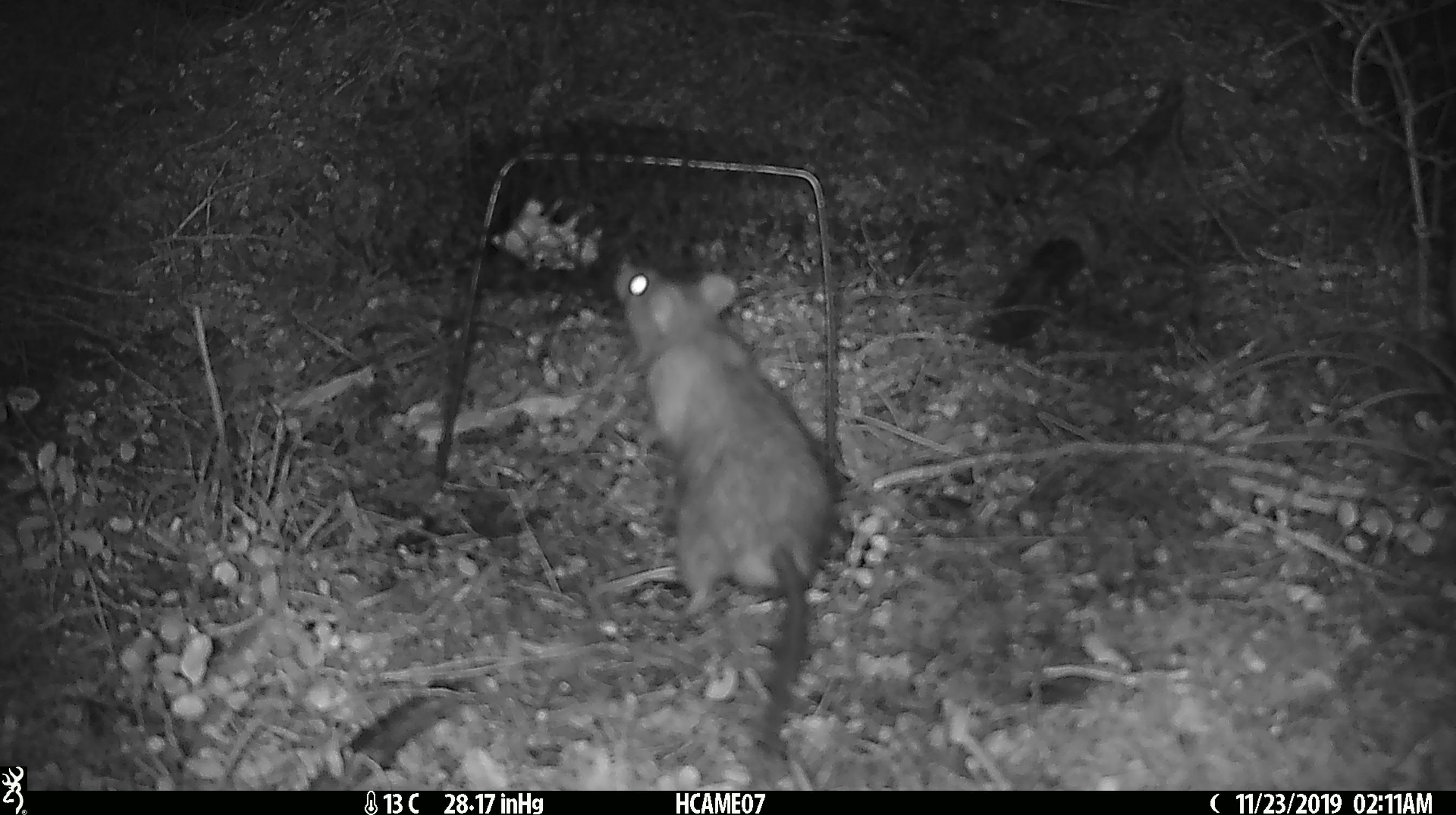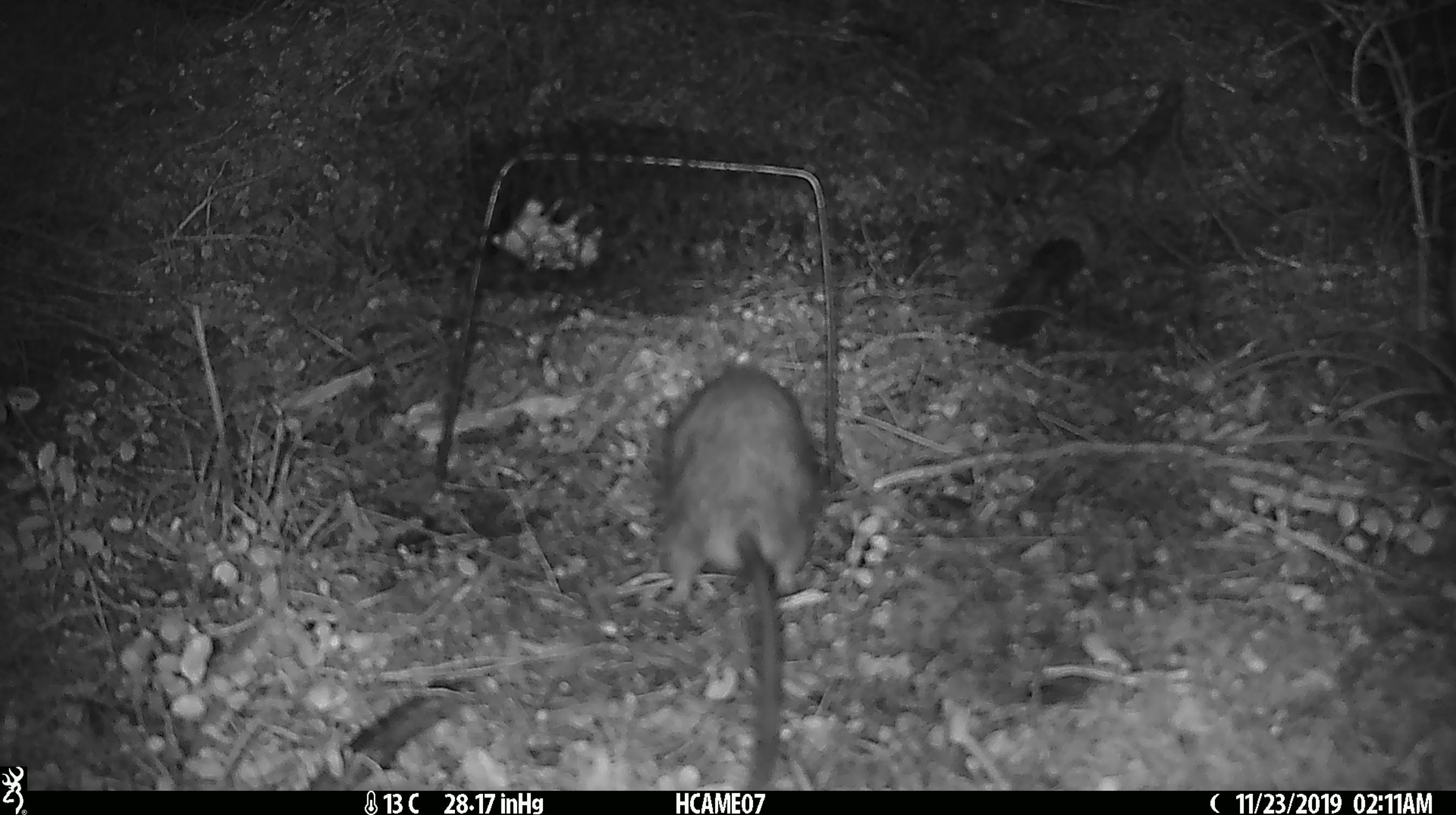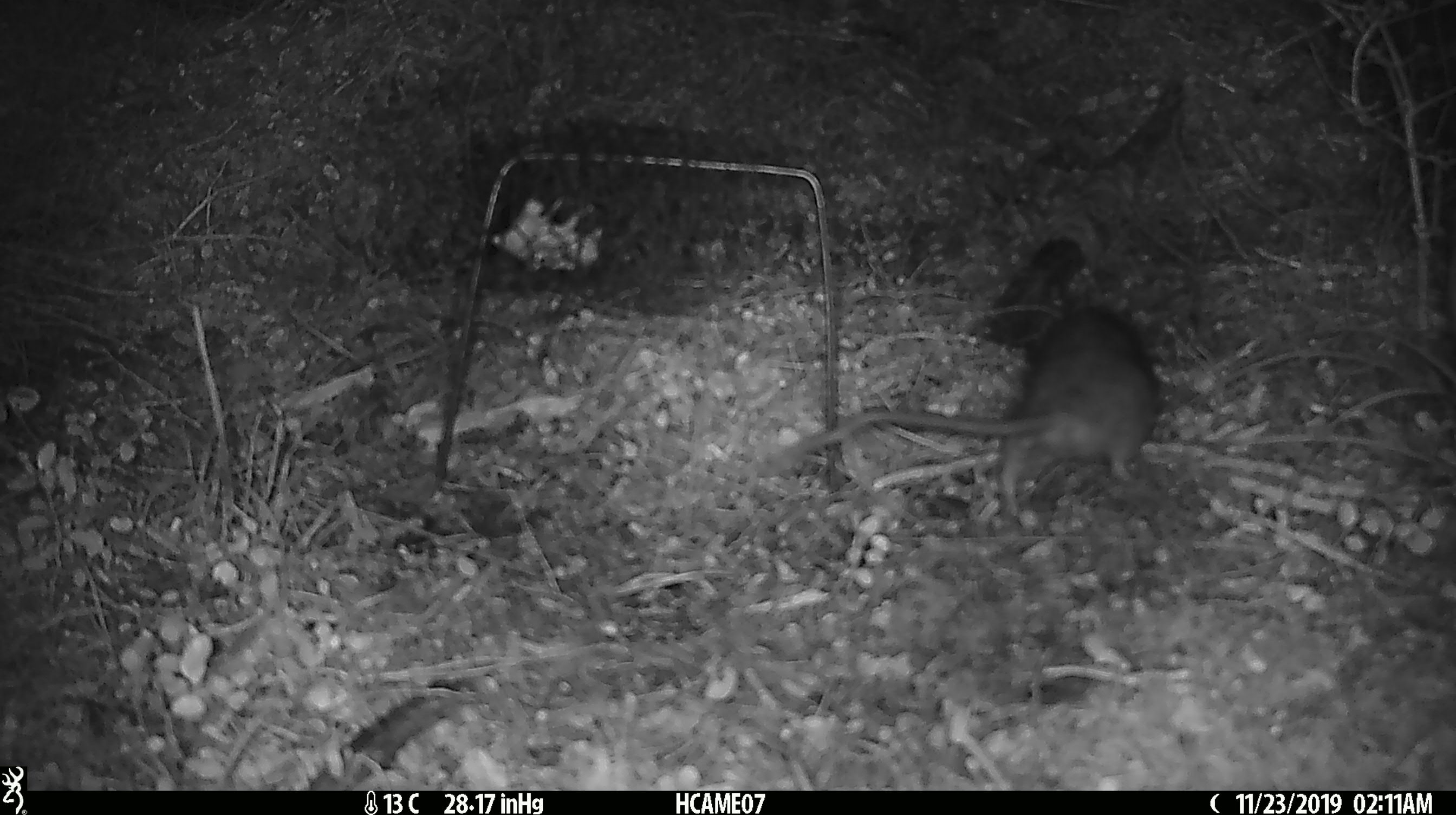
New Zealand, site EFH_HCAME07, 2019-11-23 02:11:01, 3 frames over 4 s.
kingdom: Animalia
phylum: Chordata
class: Mammalia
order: Rodentia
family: Muridae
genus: Rattus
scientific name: Rattus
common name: rat